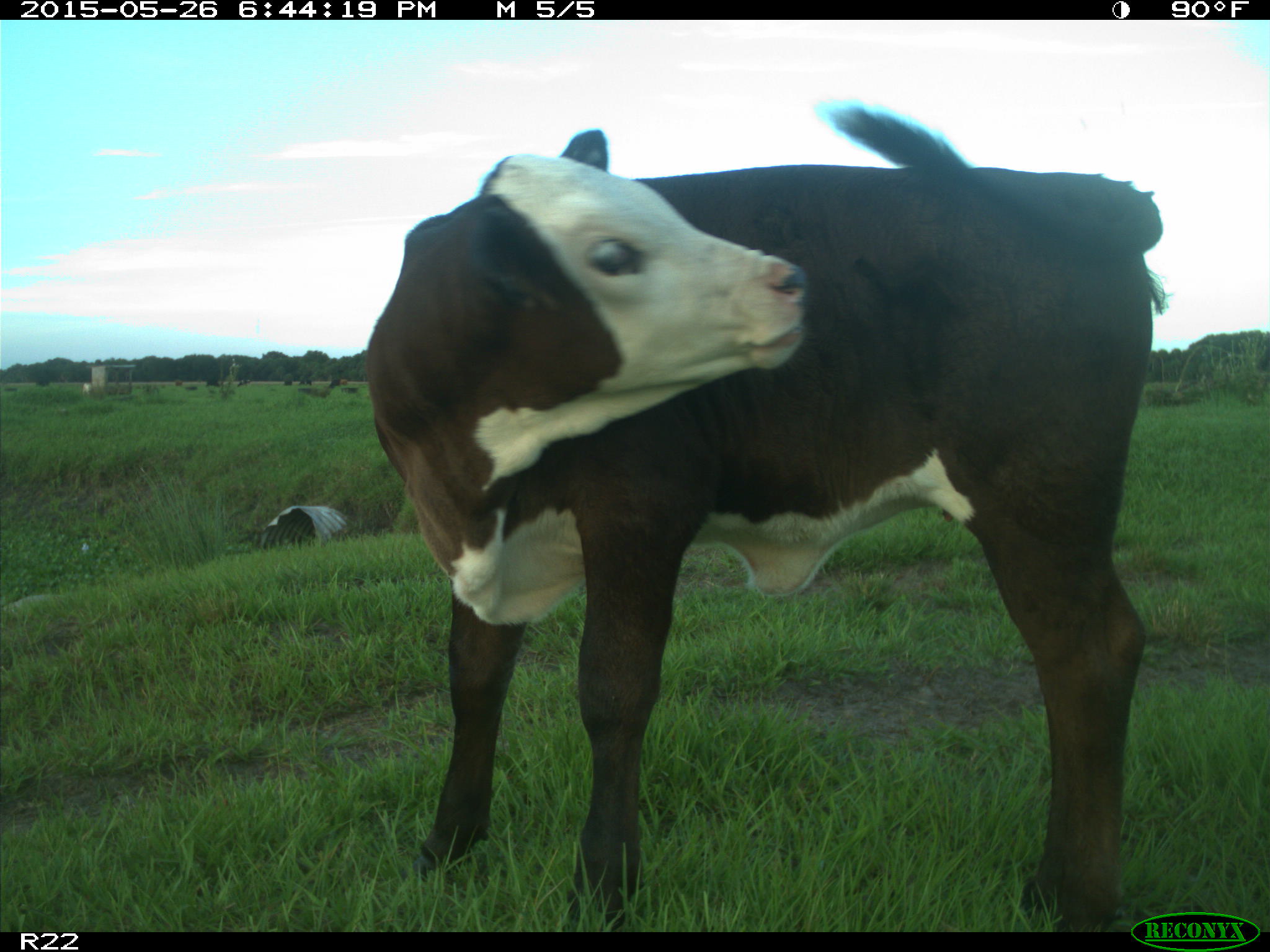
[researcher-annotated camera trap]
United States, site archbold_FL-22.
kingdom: Animalia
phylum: Chordata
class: Mammalia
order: Artiodactyla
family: Bovidae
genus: Bos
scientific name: Bos taurus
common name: domestic cow